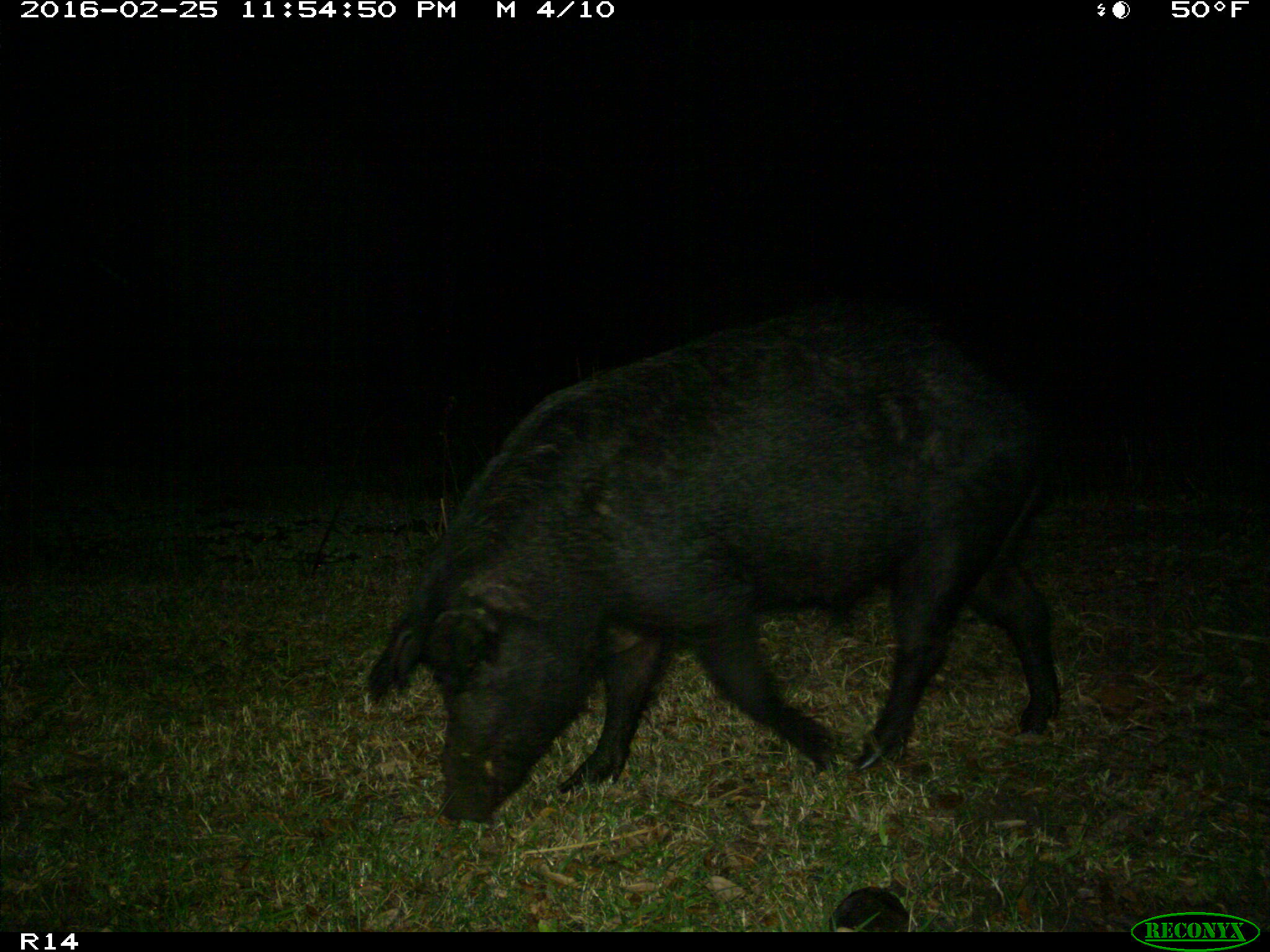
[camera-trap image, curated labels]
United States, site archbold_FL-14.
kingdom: Animalia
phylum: Chordata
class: Mammalia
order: Artiodactyla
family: Suidae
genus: Sus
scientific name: Sus scrofa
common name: wild boar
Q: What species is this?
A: Sus scrofa (wild boar).